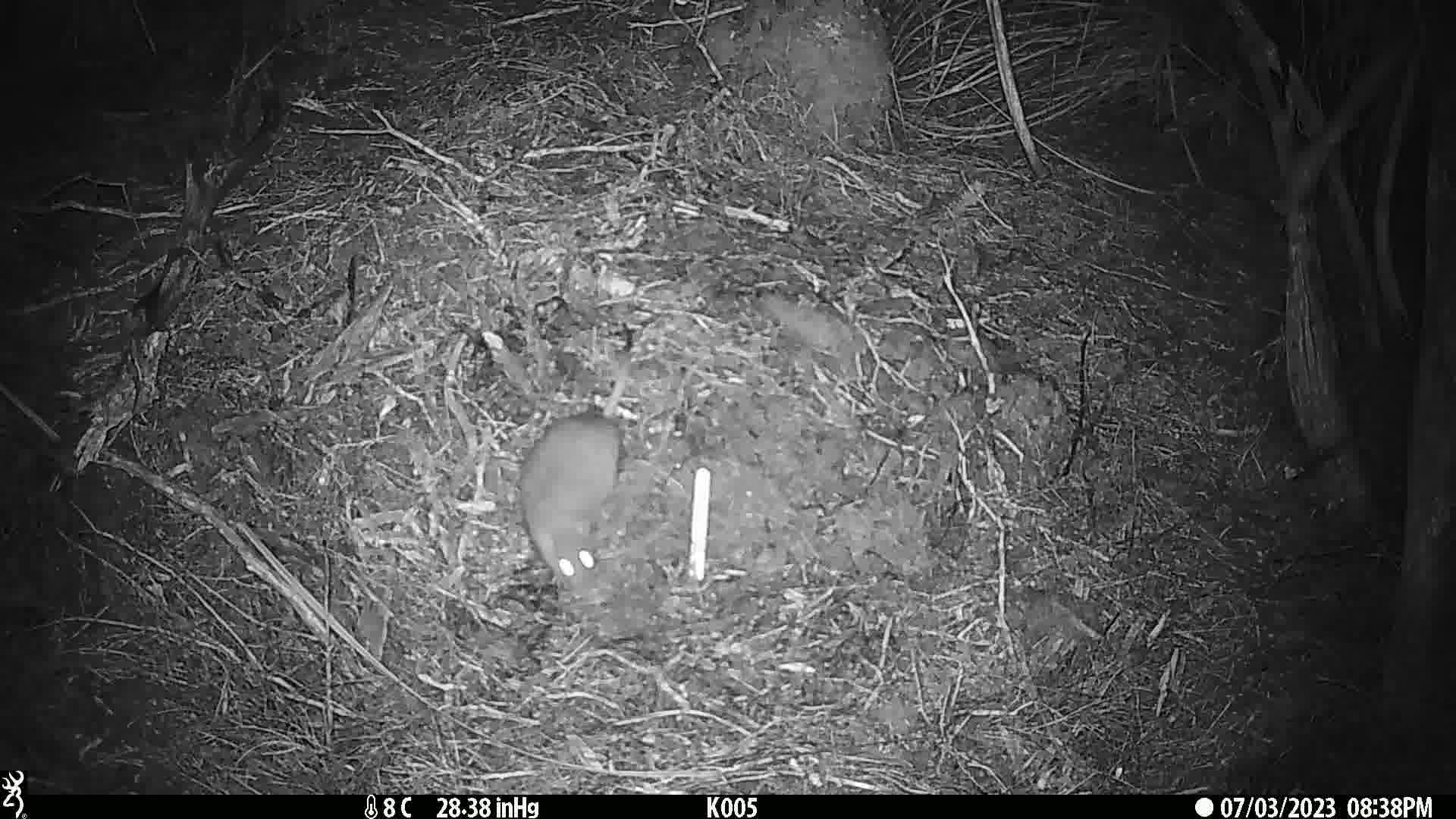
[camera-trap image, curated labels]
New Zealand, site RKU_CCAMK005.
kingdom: Animalia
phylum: Chordata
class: Mammalia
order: Rodentia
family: Muridae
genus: Rattus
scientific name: Rattus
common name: rat